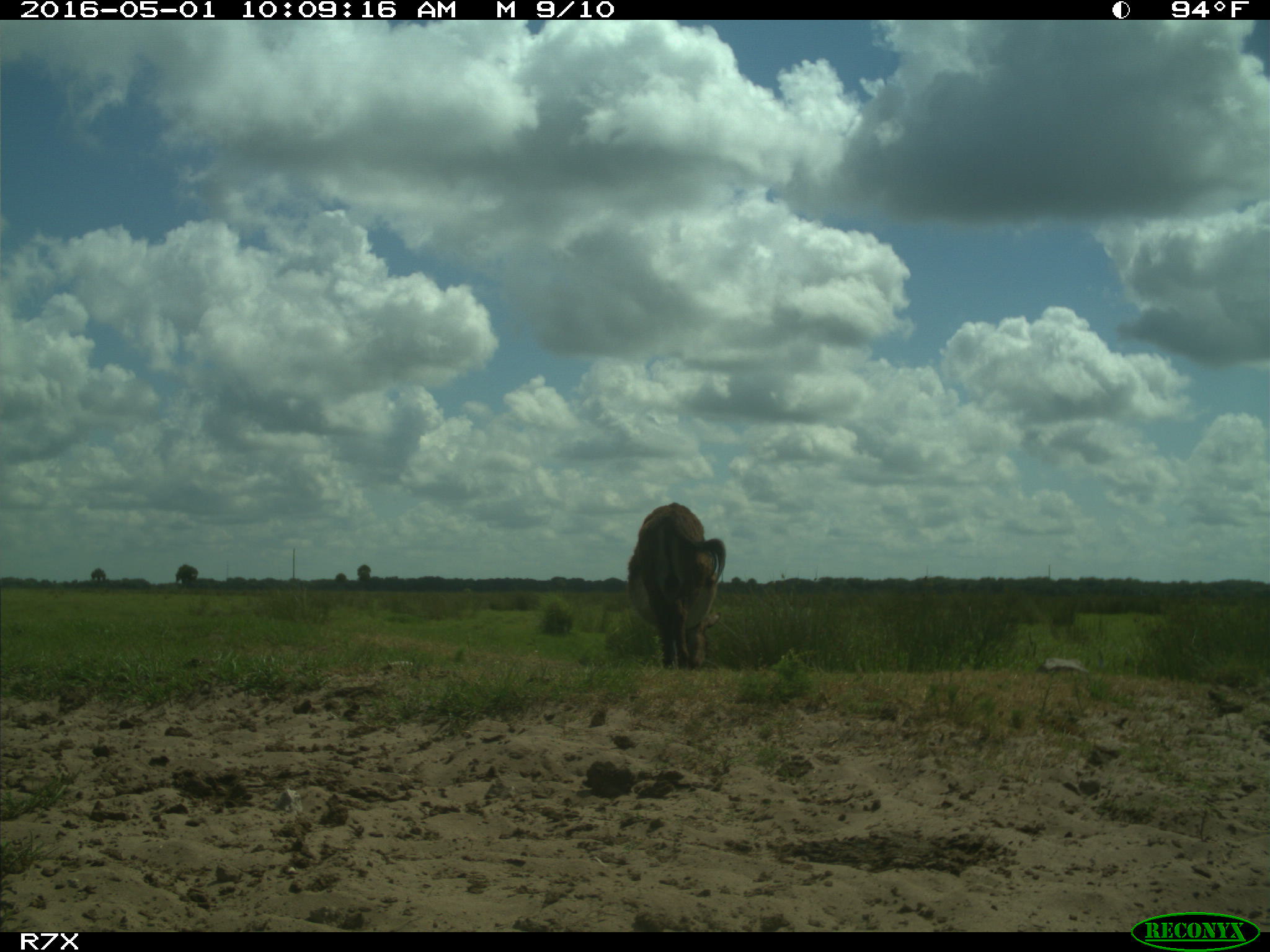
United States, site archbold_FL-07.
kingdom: Animalia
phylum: Chordata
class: Mammalia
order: Artiodactyla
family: Bovidae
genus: Bos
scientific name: Bos taurus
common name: domestic cow